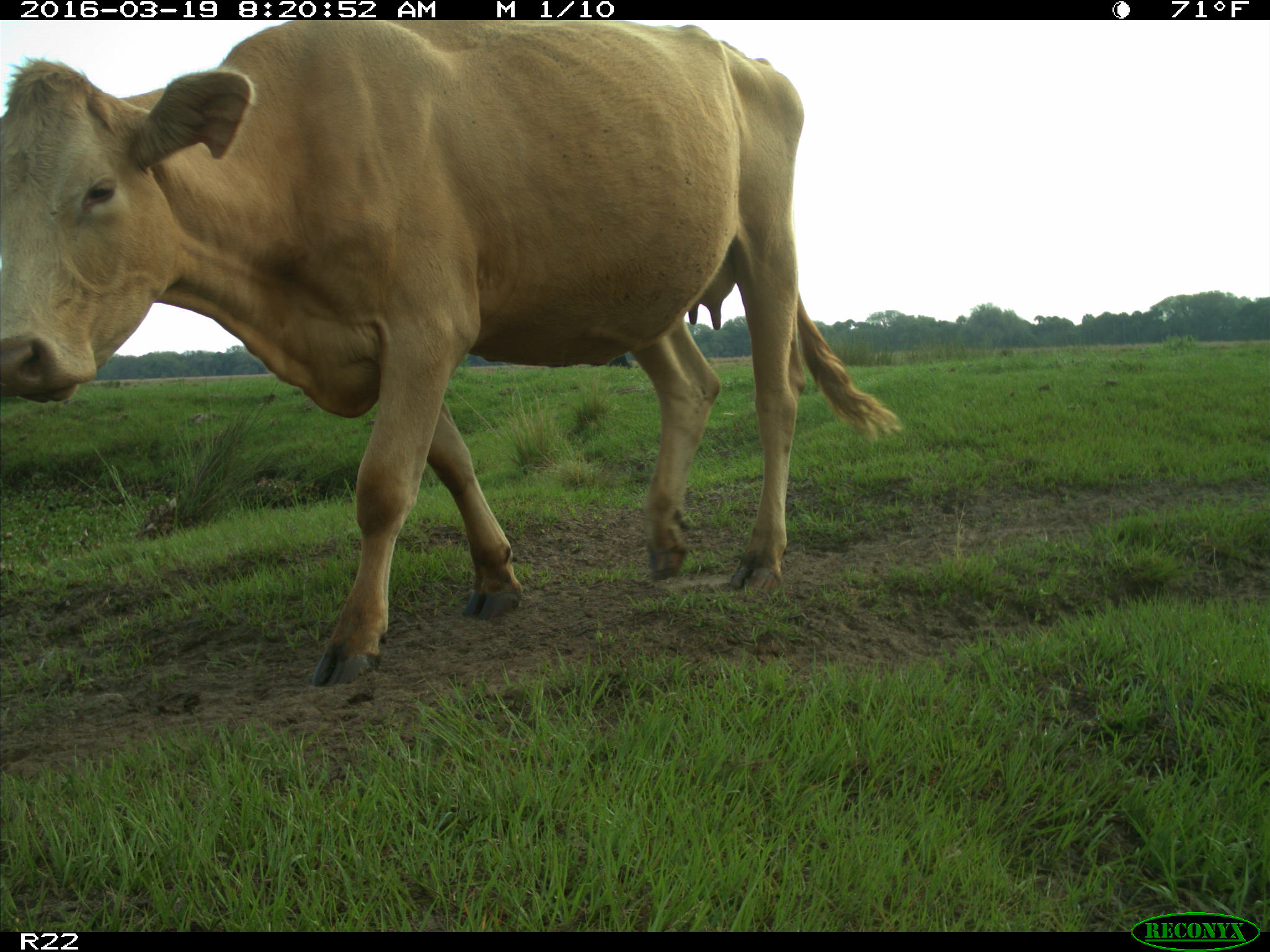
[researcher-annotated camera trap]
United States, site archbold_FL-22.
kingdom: Animalia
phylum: Chordata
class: Mammalia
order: Artiodactyla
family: Bovidae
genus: Bos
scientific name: Bos taurus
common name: domestic cow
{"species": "Bos taurus (domestic cow)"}